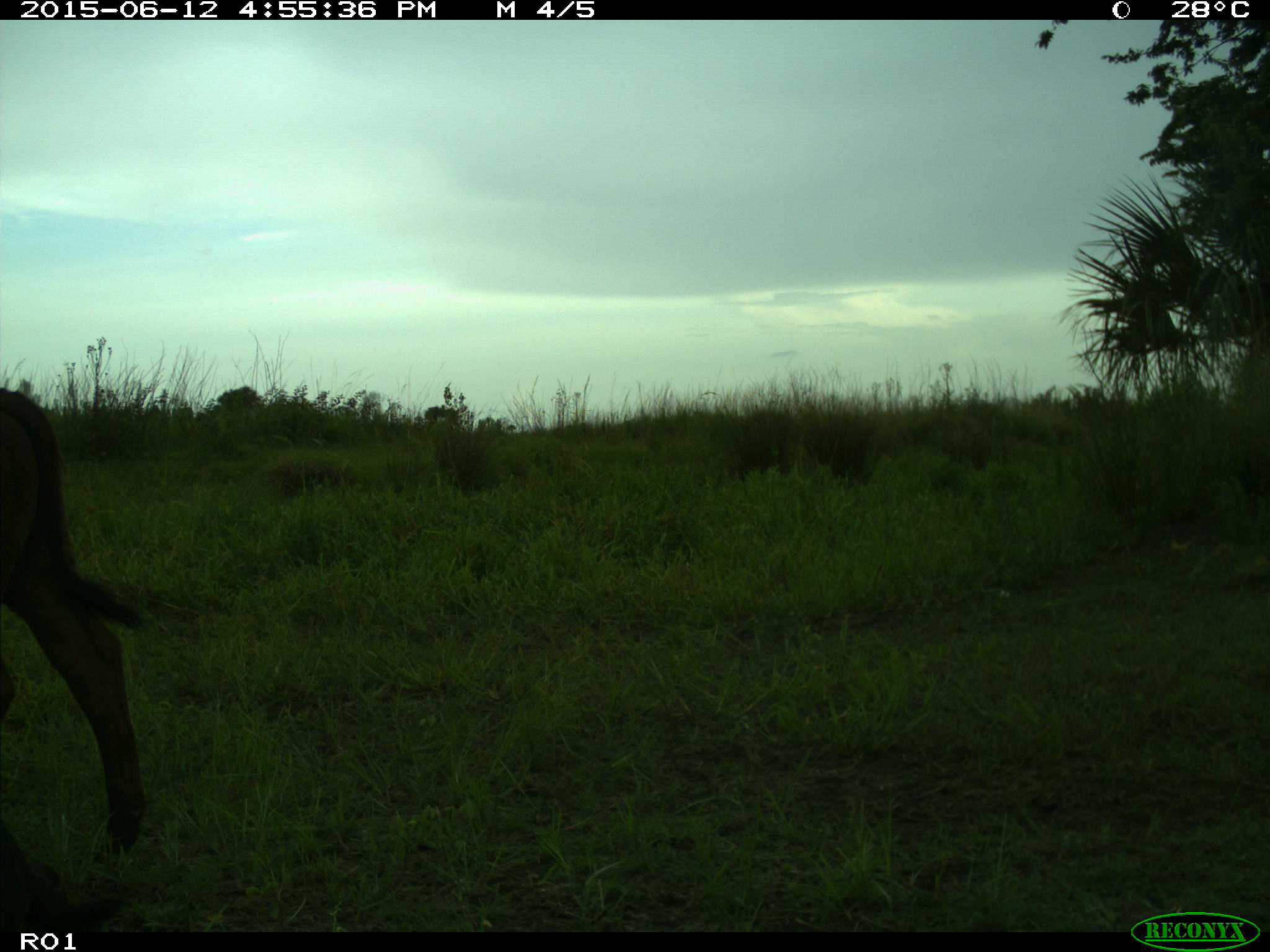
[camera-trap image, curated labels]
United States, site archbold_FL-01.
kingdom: Animalia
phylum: Chordata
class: Mammalia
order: Artiodactyla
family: Bovidae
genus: Bos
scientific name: Bos taurus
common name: domestic cow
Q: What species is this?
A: Bos taurus (domestic cow).